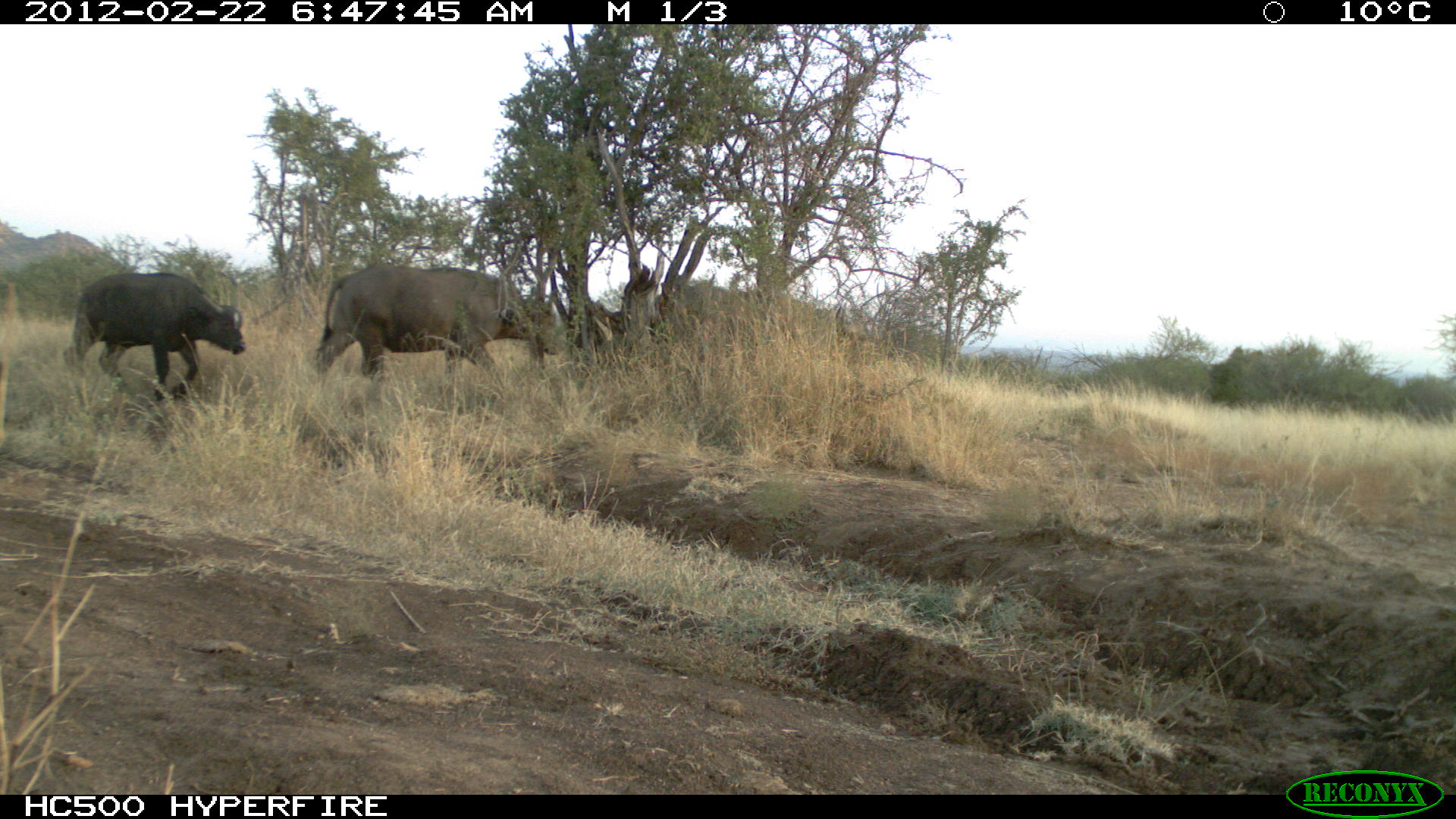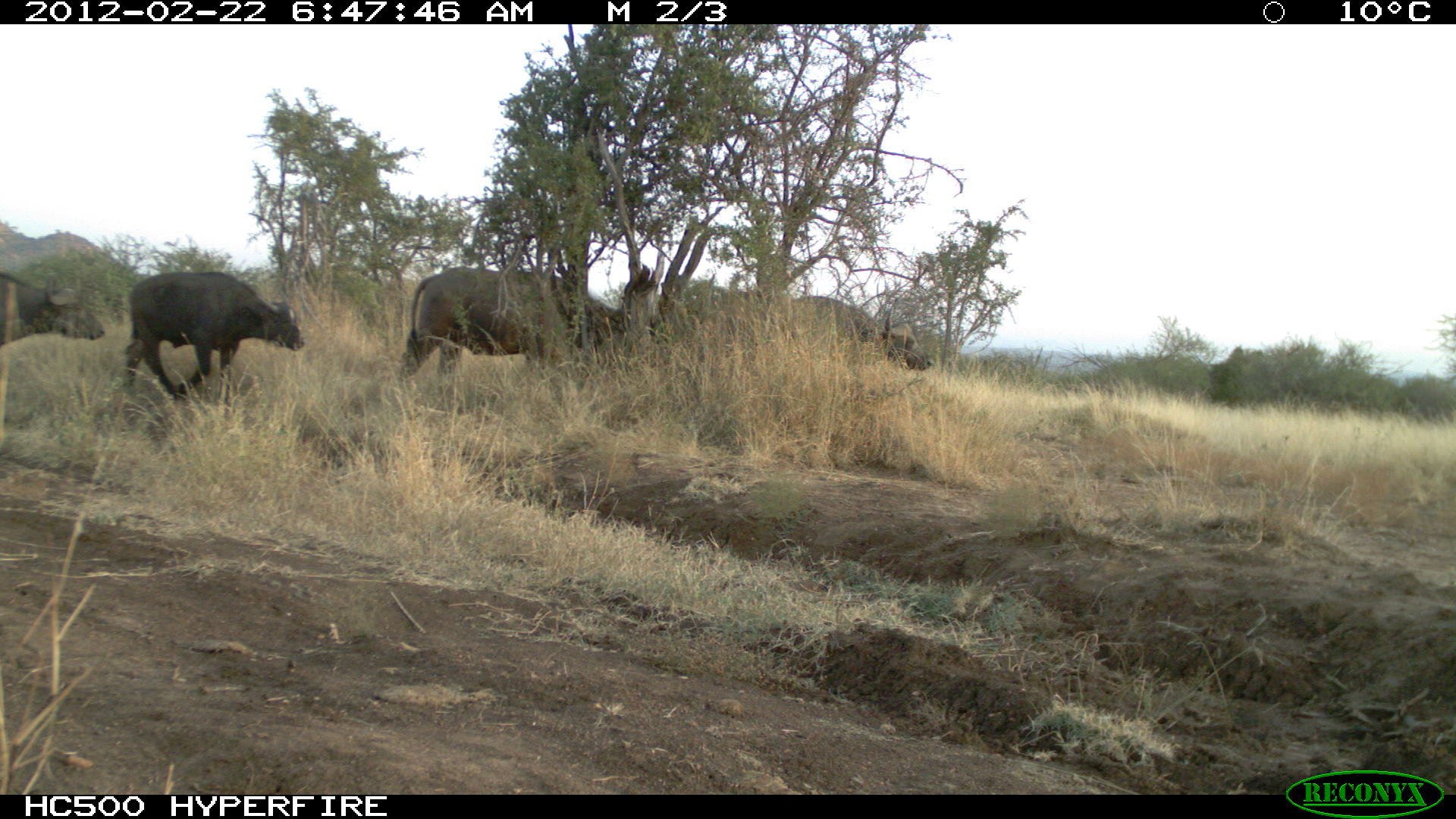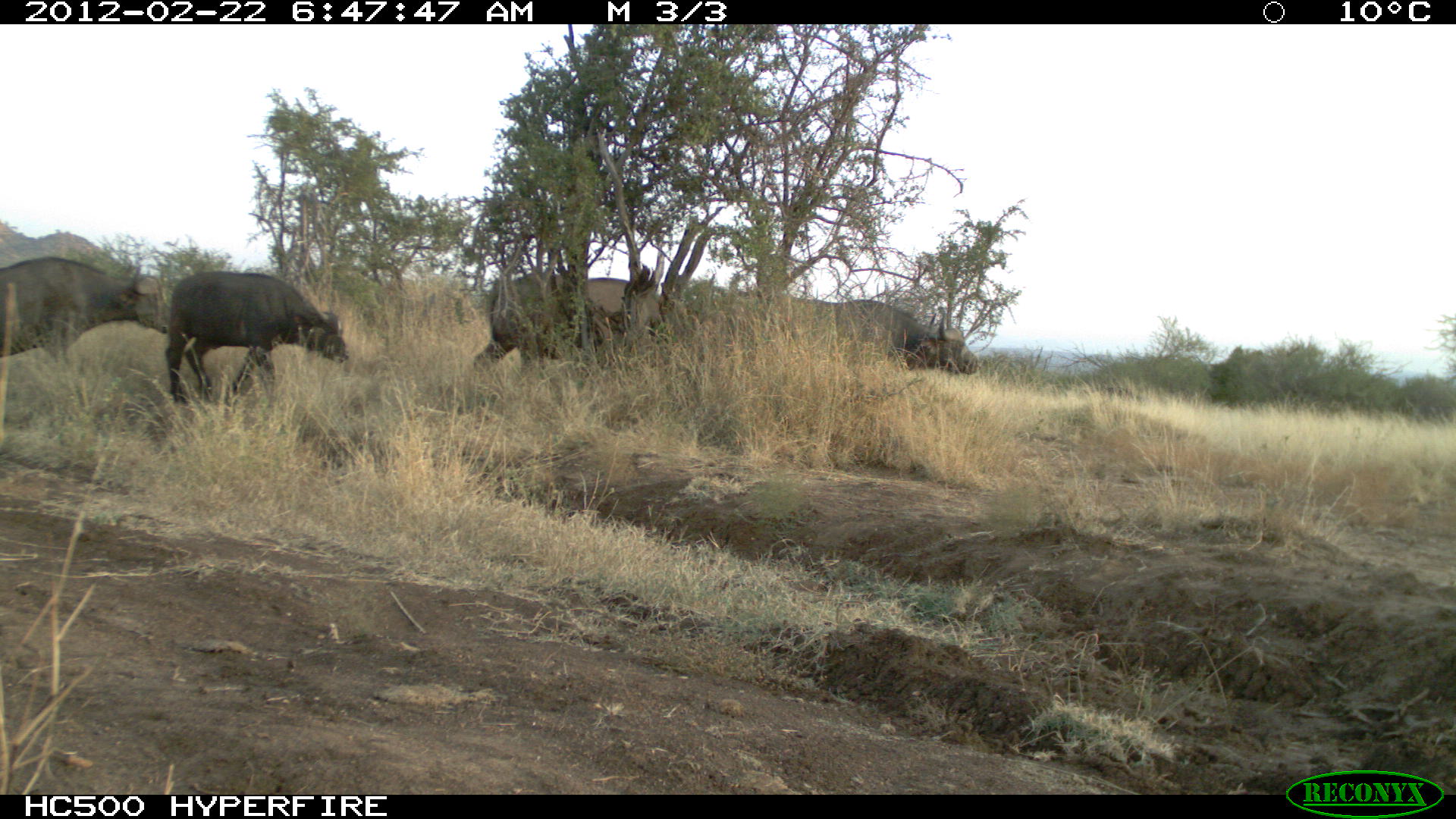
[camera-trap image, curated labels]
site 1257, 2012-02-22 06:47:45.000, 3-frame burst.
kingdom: Animalia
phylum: Chordata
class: Mammalia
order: Artiodactyla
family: Bovidae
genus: Syncerus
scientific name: Syncerus caffer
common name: african buffalo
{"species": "Syncerus caffer (african buffalo)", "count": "3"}